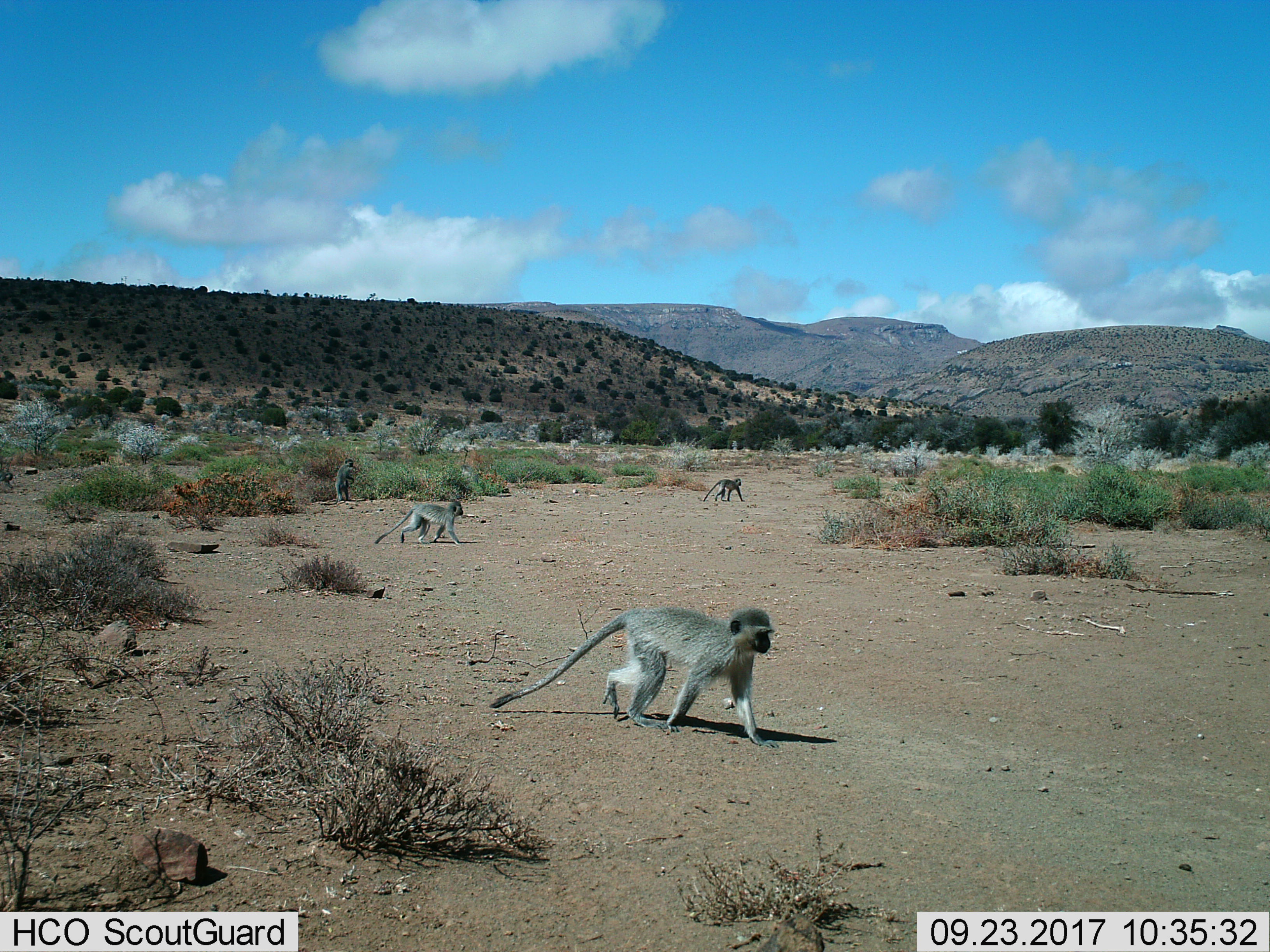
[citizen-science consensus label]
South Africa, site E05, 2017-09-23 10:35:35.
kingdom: Animalia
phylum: Chordata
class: Mammalia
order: Primates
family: Cercopithecidae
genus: Chlorocebus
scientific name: Chlorocebus pygerythrus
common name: vervet monkey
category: monkeyvervet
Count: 4.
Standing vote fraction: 40%.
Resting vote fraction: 0%.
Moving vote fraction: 100%.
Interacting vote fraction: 10%.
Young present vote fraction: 20%.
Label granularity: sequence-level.